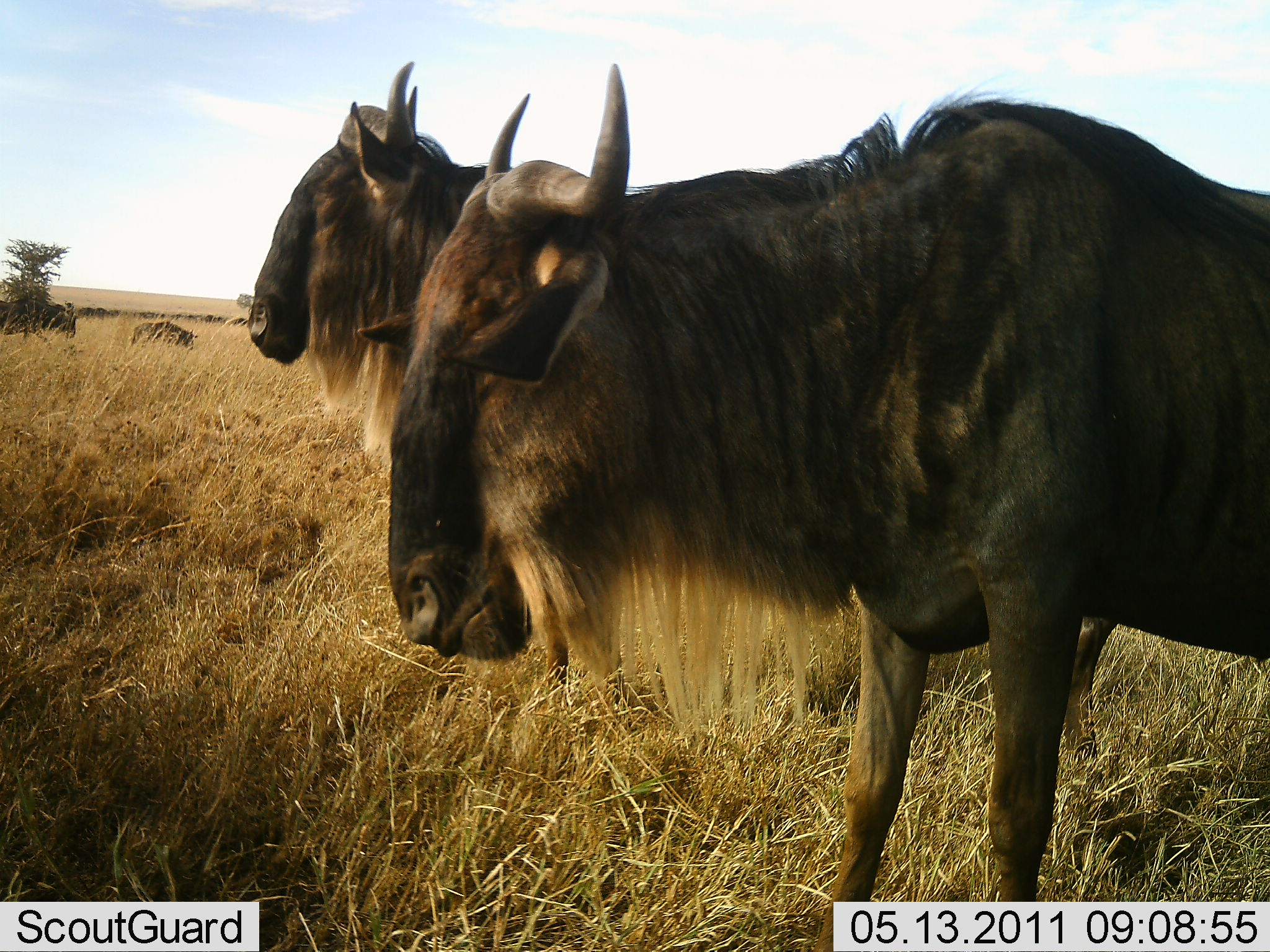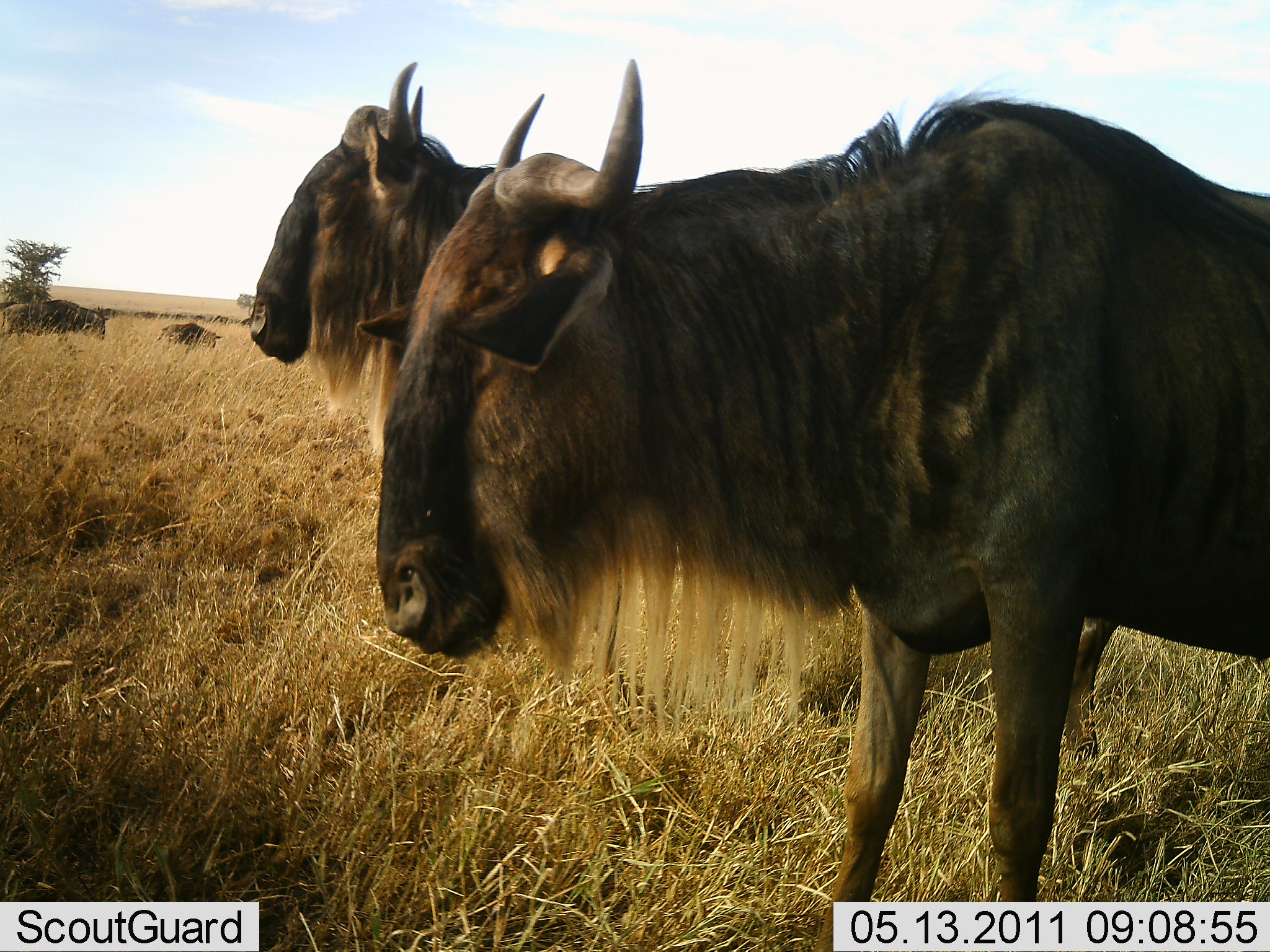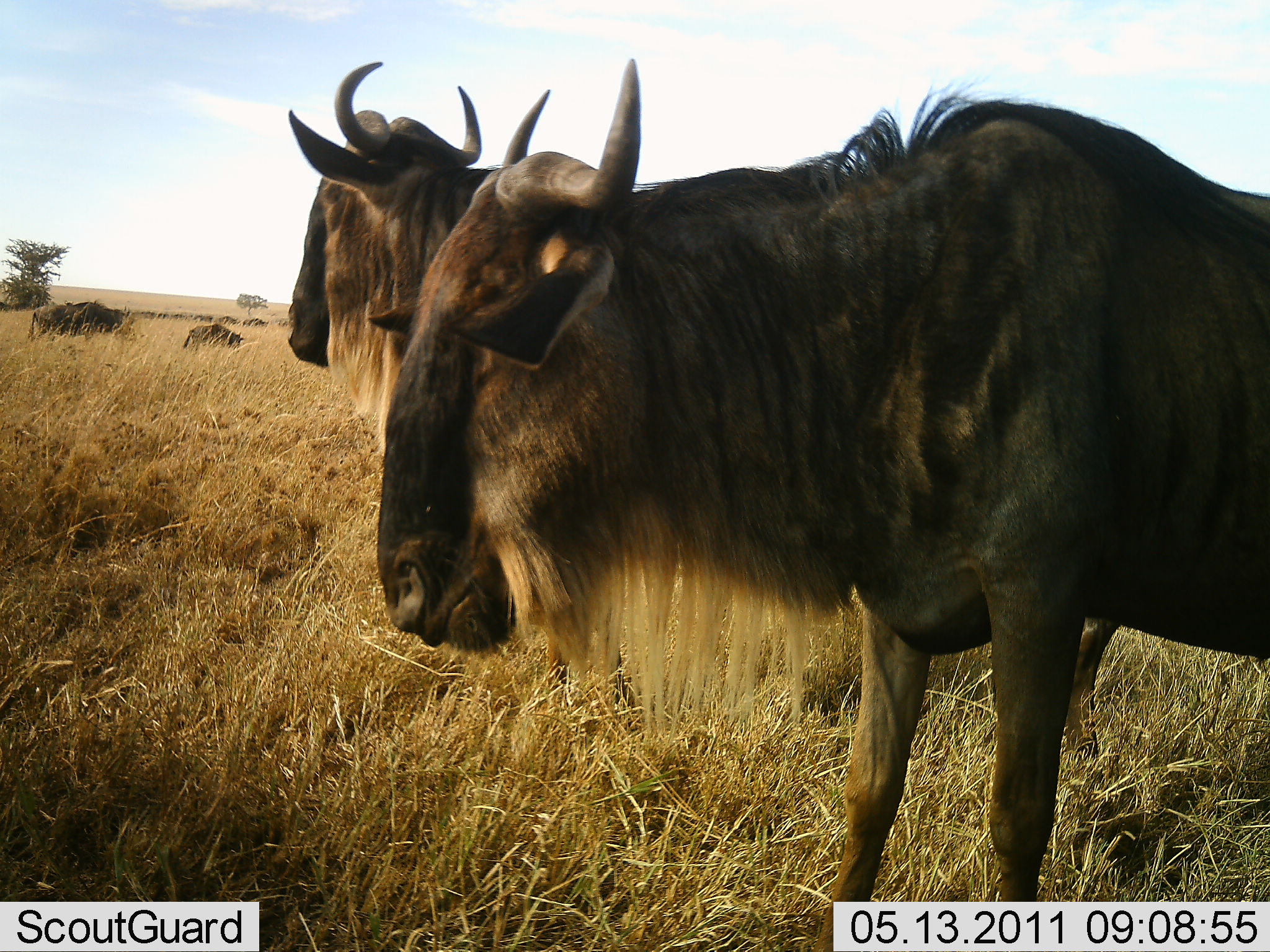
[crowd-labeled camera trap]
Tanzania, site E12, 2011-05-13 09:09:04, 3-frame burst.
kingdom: Animalia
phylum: Chordata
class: Mammalia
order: Artiodactyla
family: Bovidae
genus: Connochaetes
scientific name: Connochaetes taurinus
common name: blue wildebeest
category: wildebeest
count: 4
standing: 100%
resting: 0%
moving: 33%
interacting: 0%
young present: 8%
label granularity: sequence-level